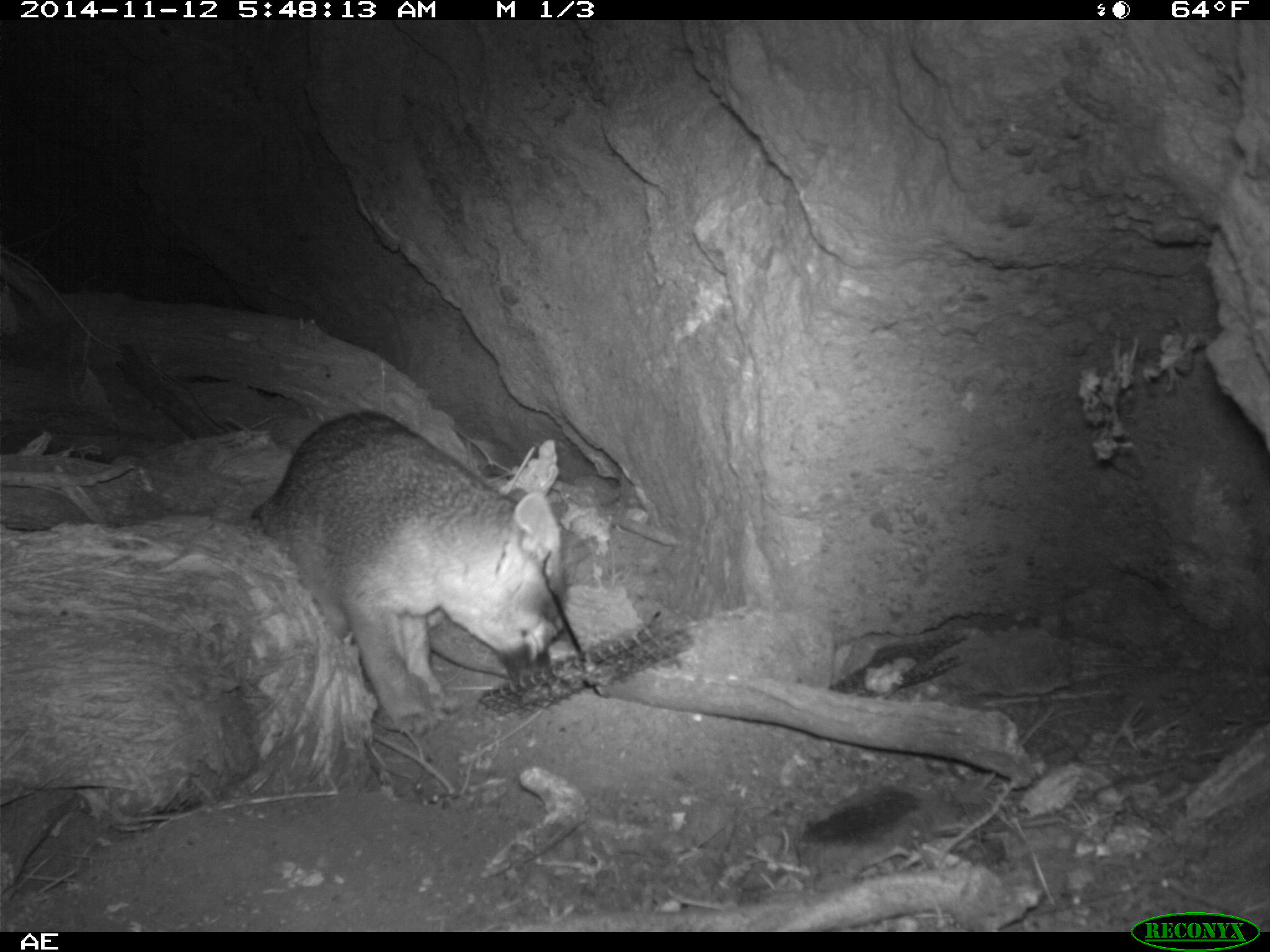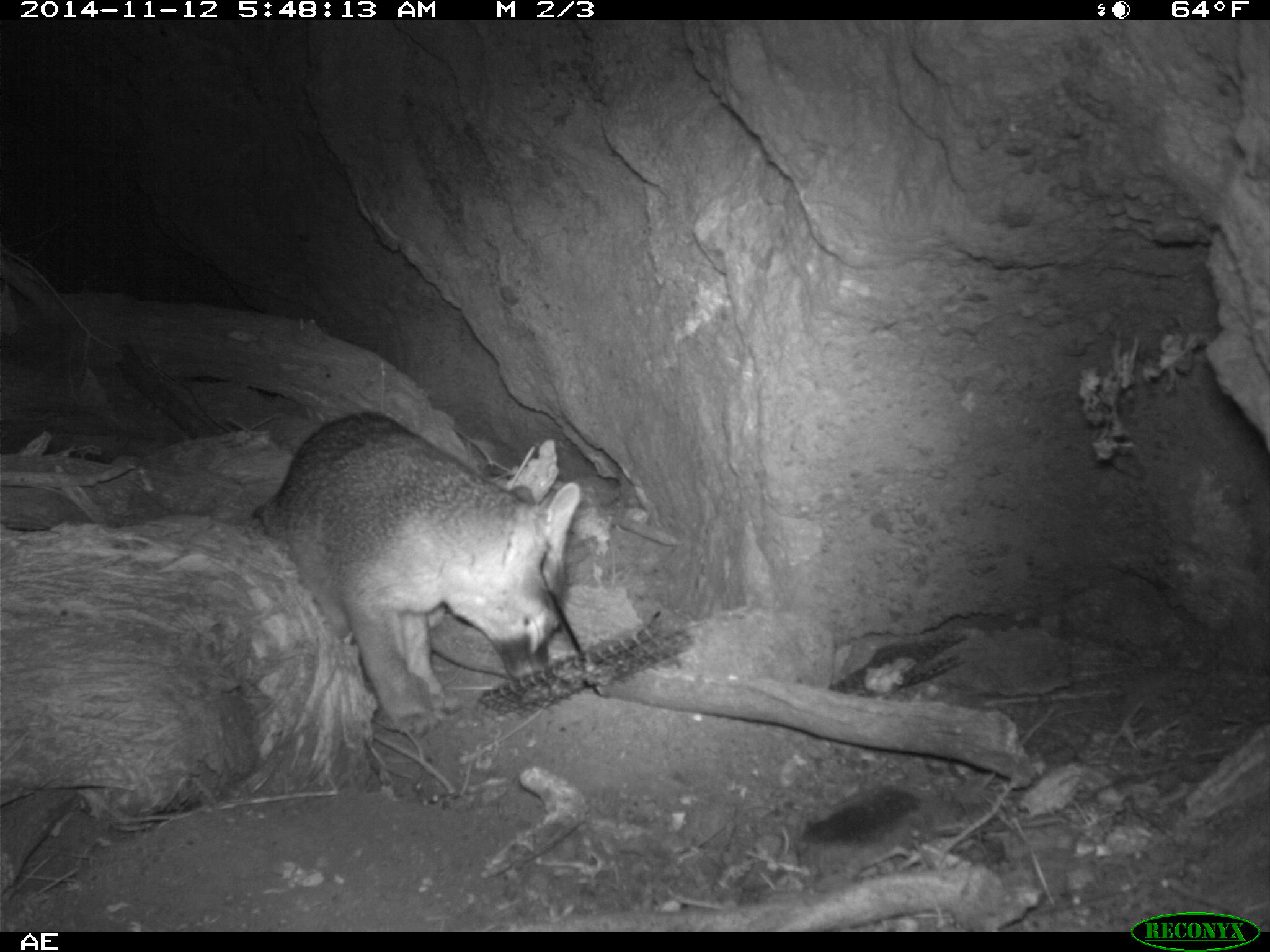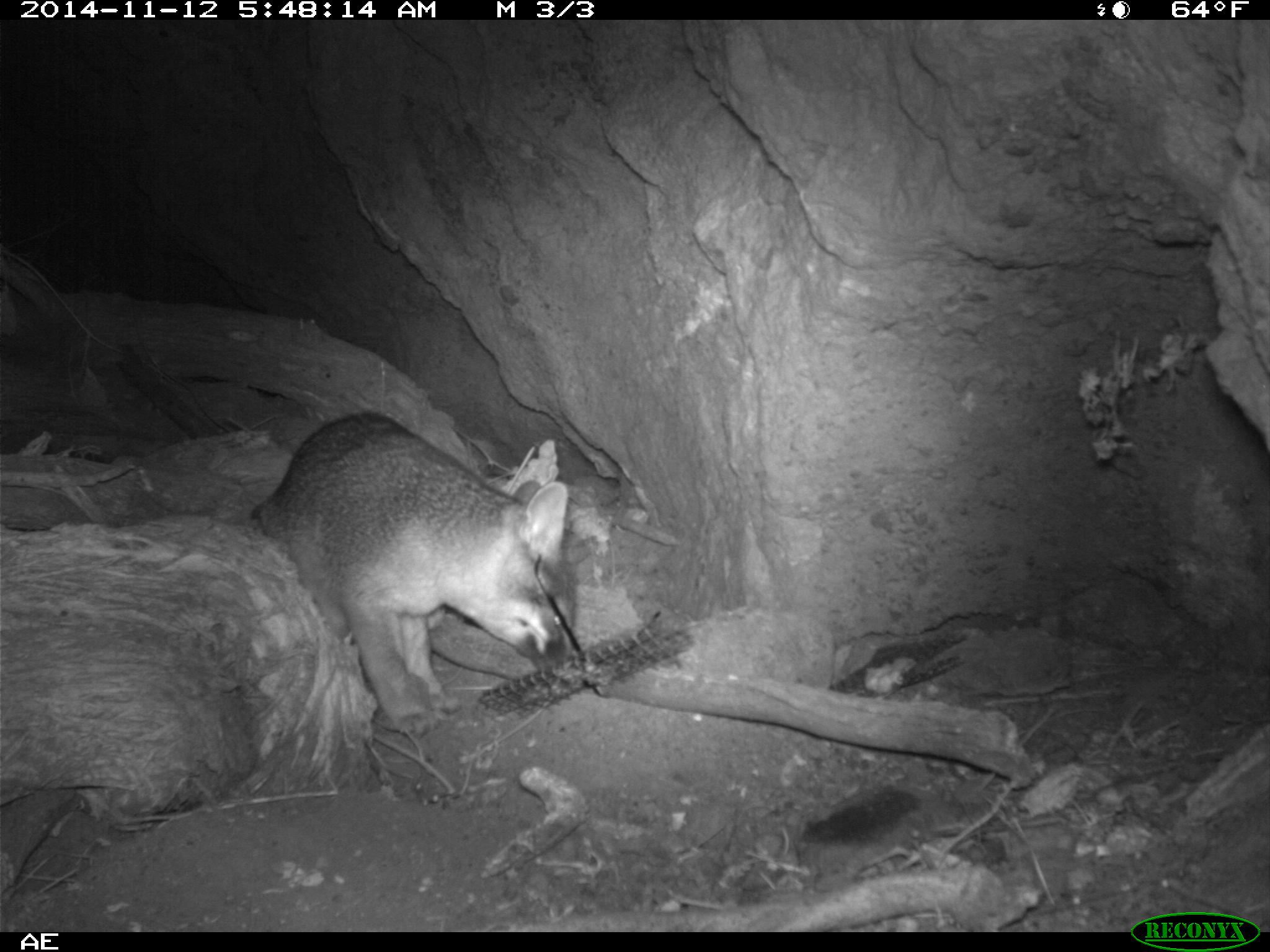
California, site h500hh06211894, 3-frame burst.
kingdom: Animalia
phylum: Chordata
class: Mammalia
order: Carnivora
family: Canidae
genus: Urocyon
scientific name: Urocyon littoralis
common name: island fox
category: fox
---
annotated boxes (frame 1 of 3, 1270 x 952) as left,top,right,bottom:
fox: 247,409,566,736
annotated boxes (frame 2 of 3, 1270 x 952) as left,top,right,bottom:
fox: 252,412,582,734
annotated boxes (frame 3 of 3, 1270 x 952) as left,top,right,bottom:
fox: 251,412,575,739